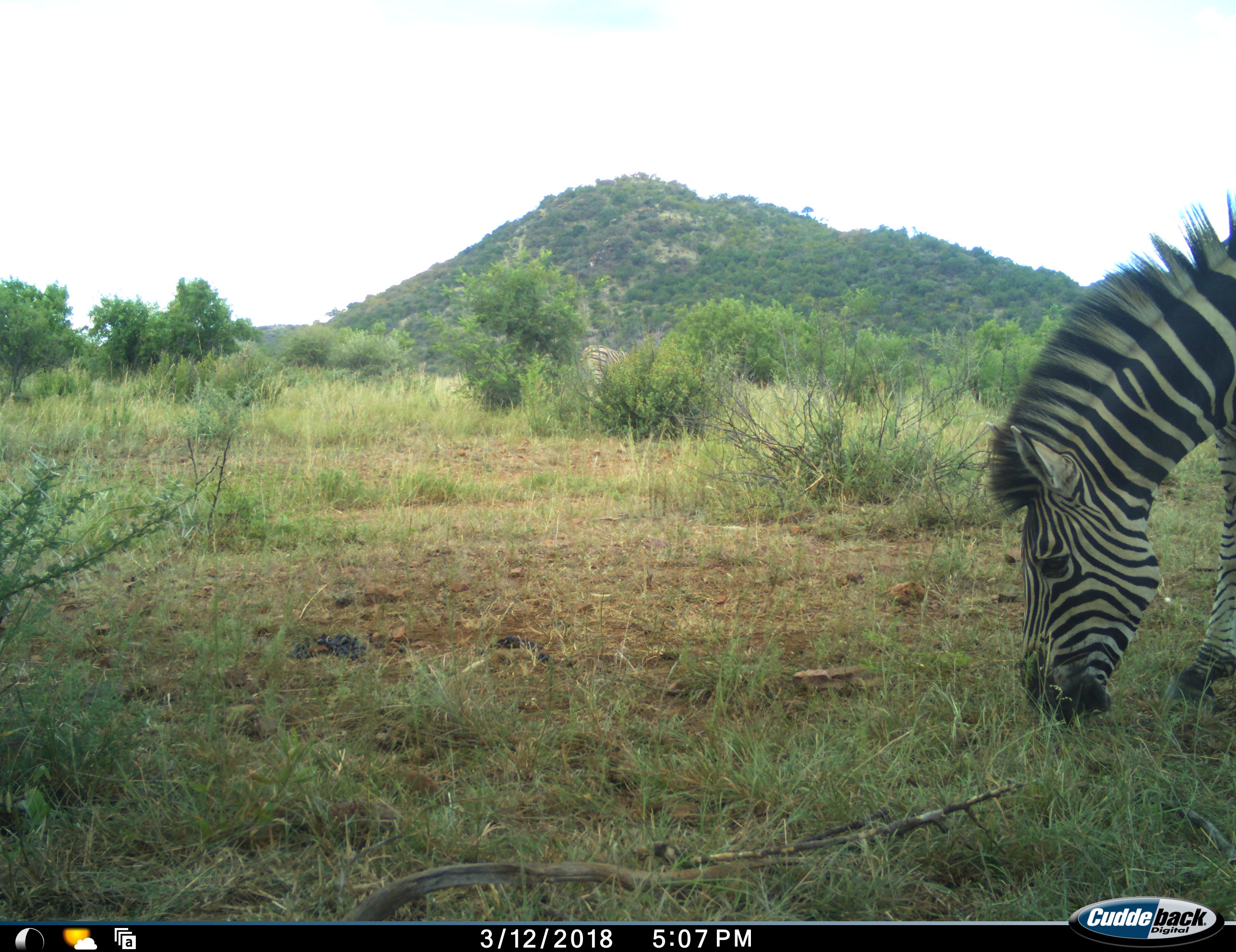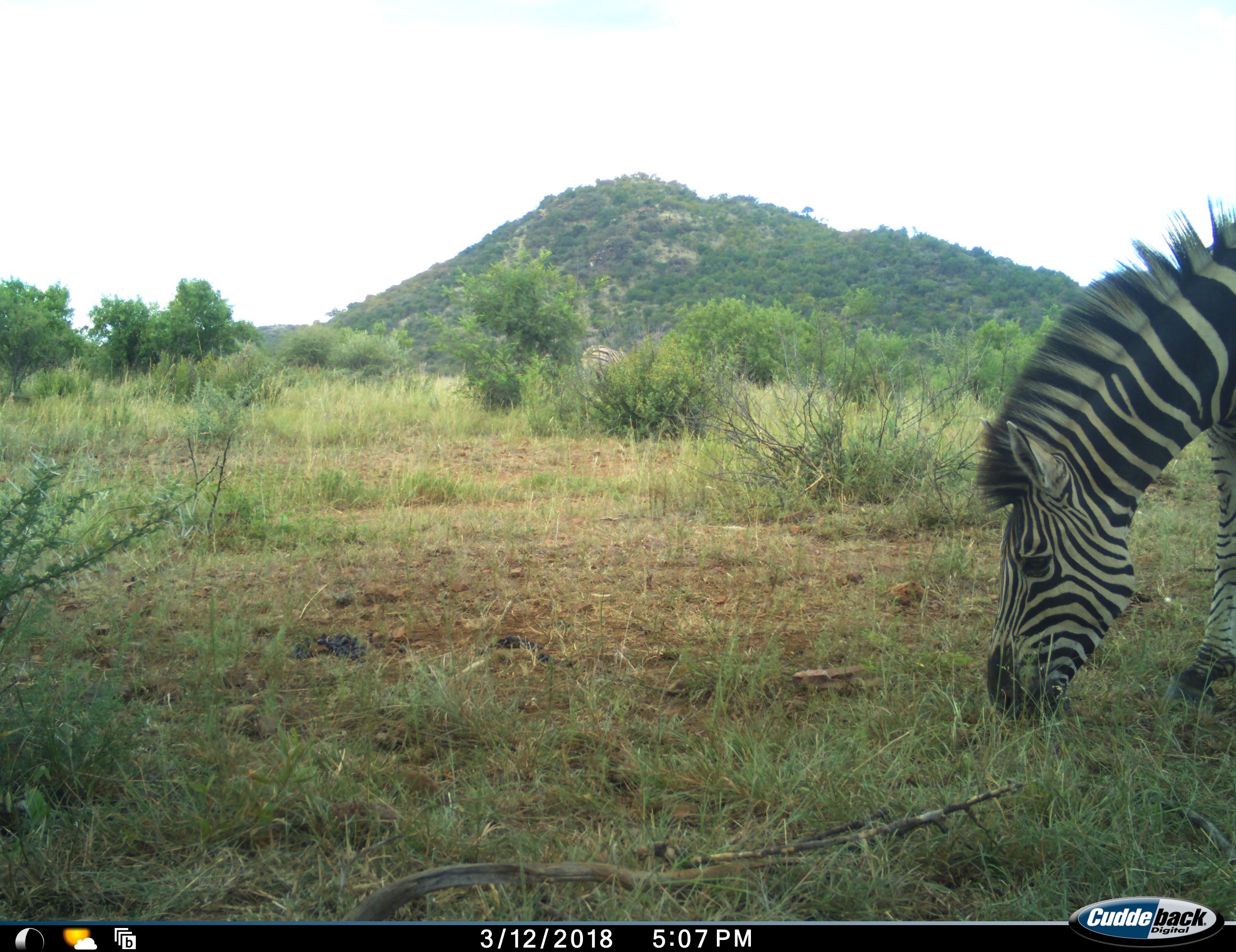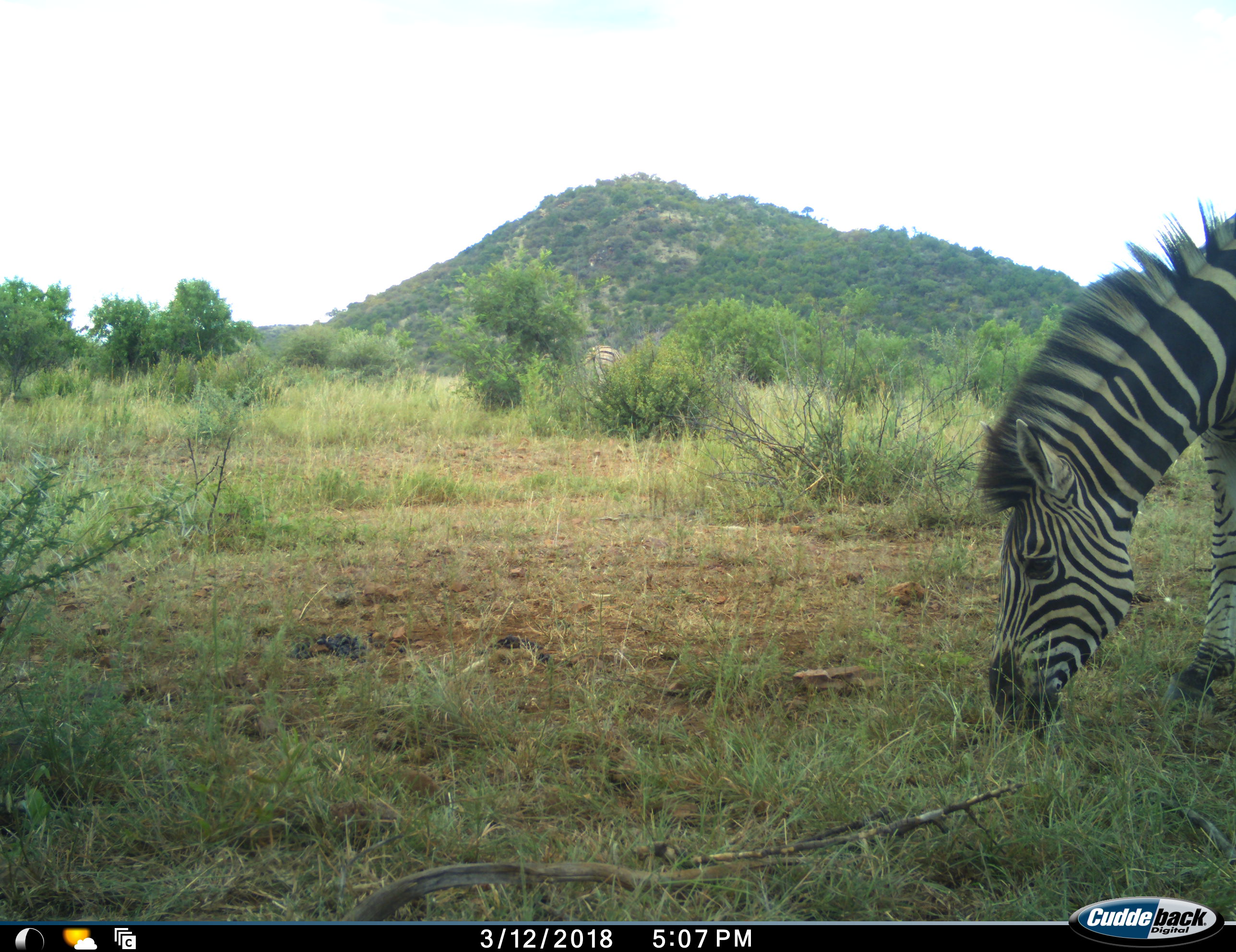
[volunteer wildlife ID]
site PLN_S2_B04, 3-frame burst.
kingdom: Animalia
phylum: Chordata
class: Mammalia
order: Perissodactyla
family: Equidae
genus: Equus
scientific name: Equus quagga burchellii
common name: burchell's zebra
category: zebraburchells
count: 2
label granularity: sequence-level